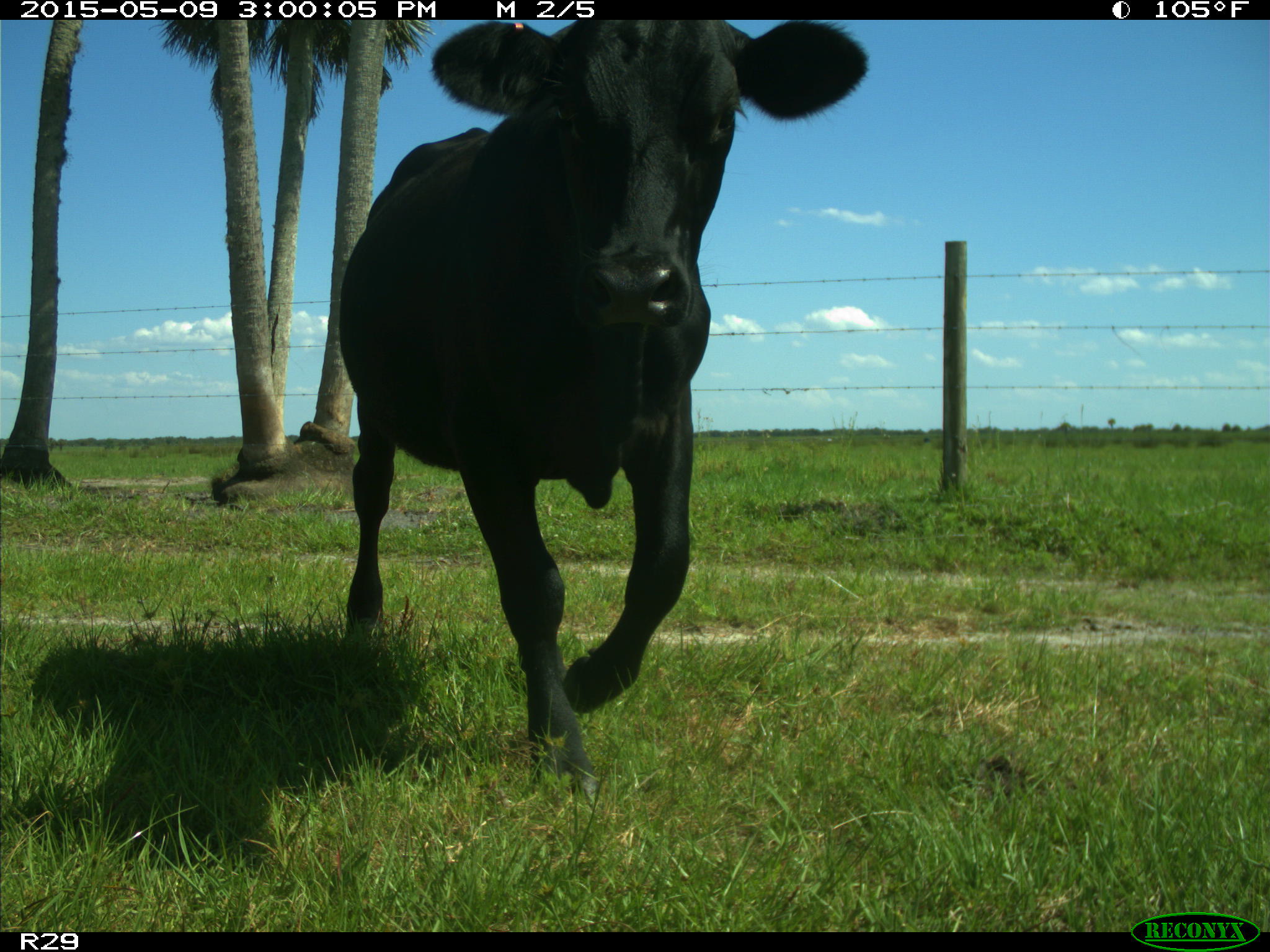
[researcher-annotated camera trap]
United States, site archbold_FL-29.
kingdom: Animalia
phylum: Chordata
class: Mammalia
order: Artiodactyla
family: Bovidae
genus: Bos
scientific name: Bos taurus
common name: domestic cow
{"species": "Bos taurus (domestic cow)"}